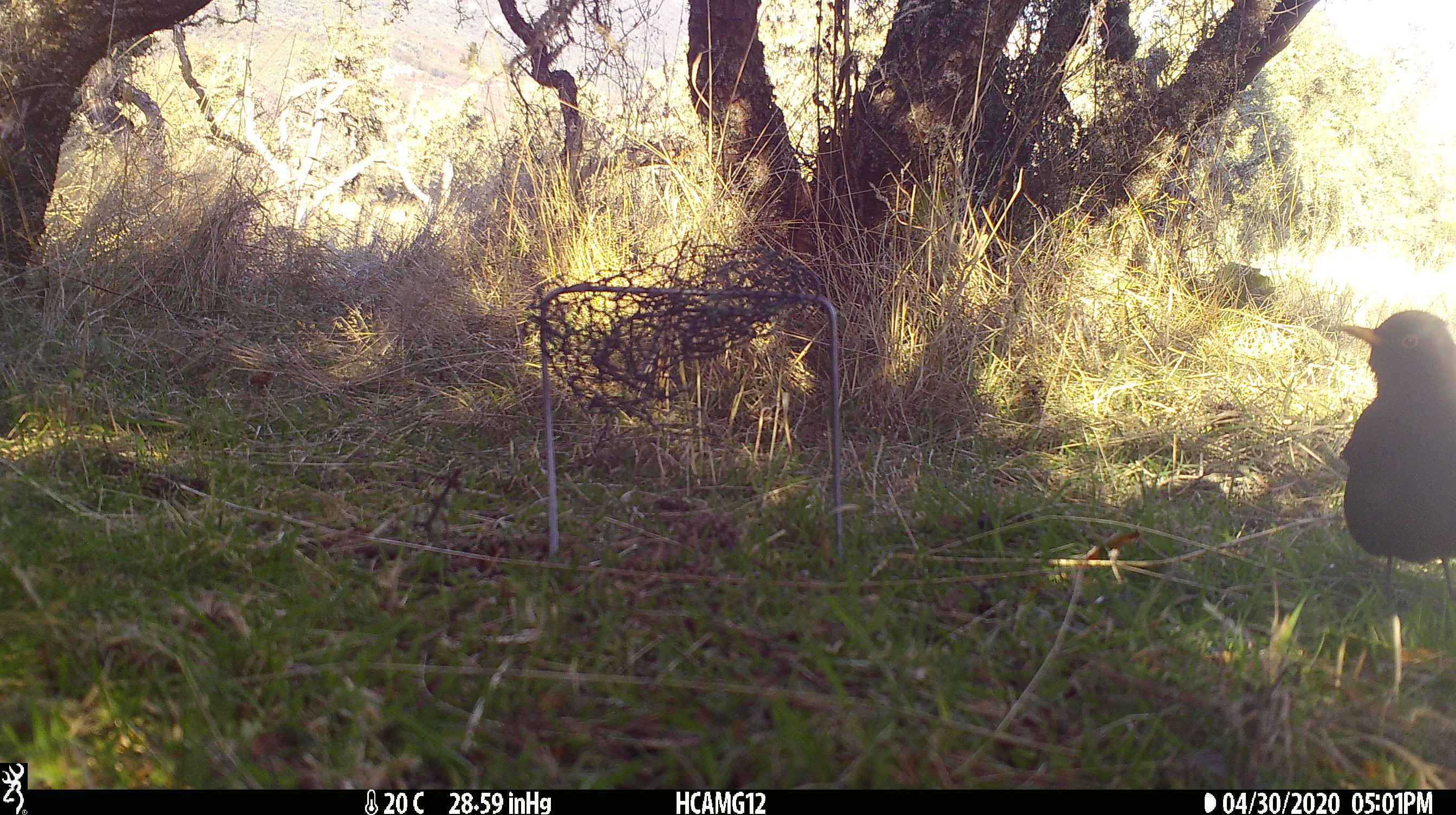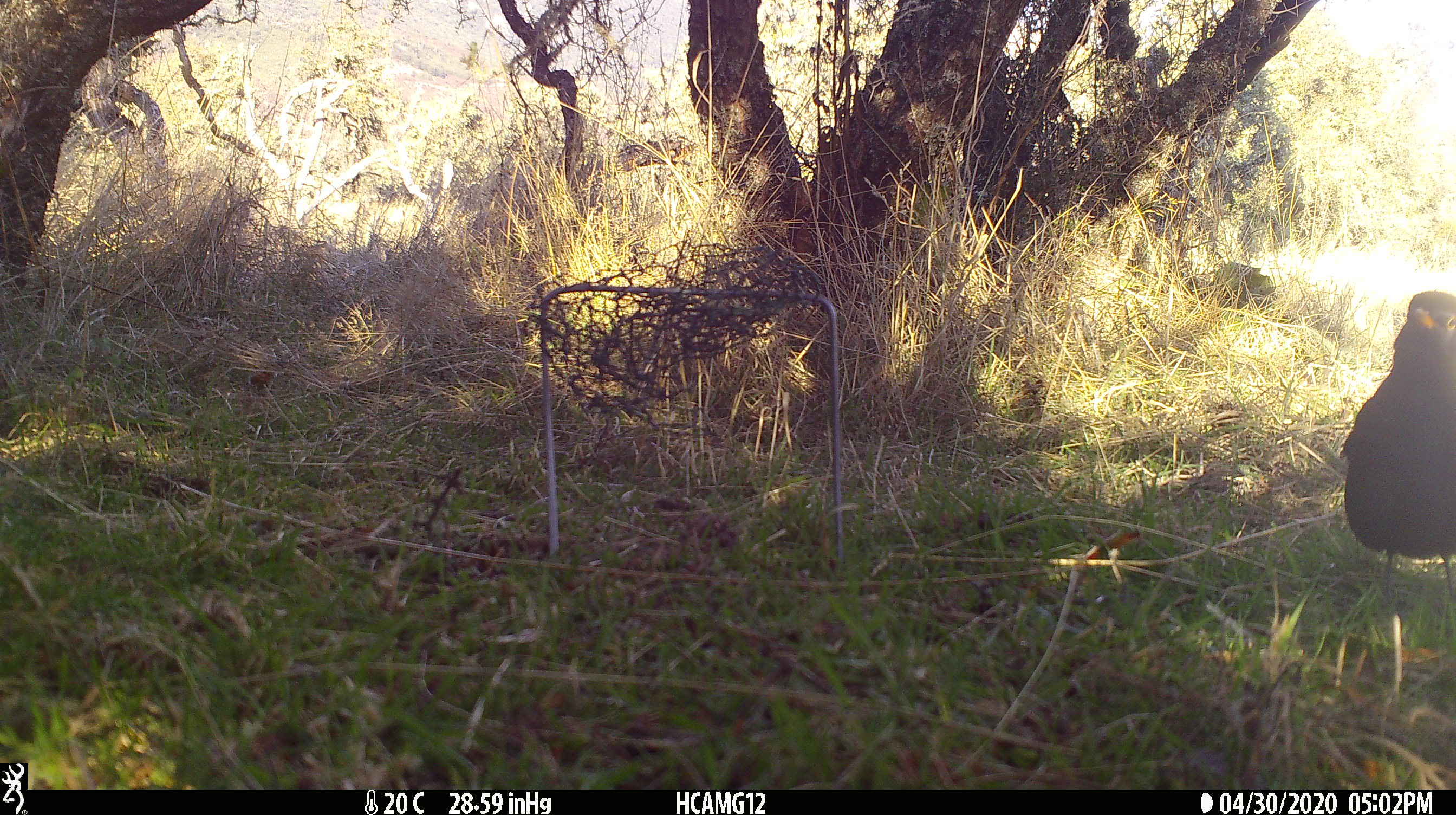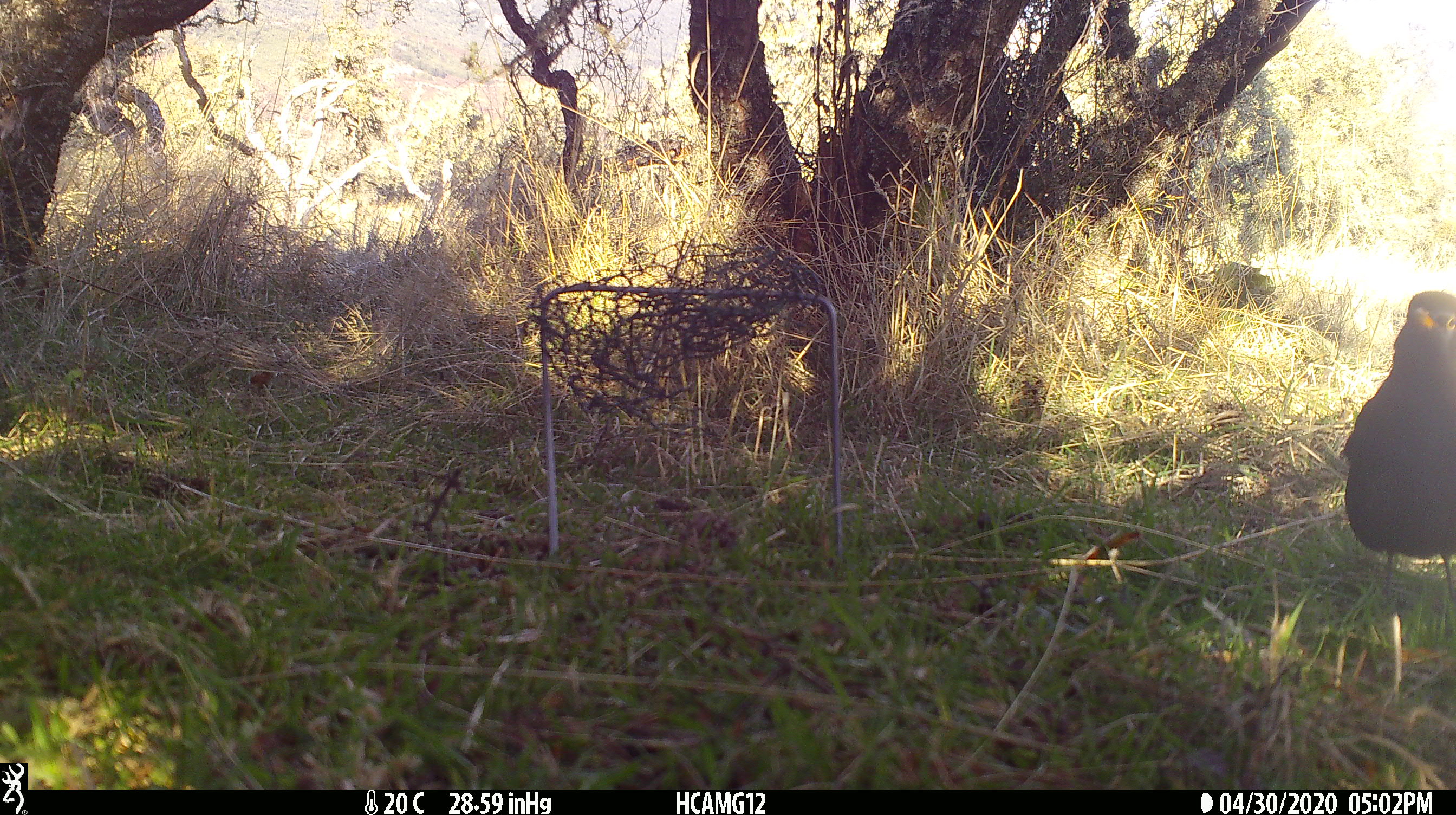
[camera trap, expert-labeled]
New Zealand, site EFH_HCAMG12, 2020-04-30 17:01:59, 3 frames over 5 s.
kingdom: Animalia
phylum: Chordata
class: Aves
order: Passeriformes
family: Turdidae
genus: Turdus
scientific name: Turdus merula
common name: eurasian blackbird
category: blackbird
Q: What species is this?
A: Blackbird (eurasian blackbird) (Turdus merula).